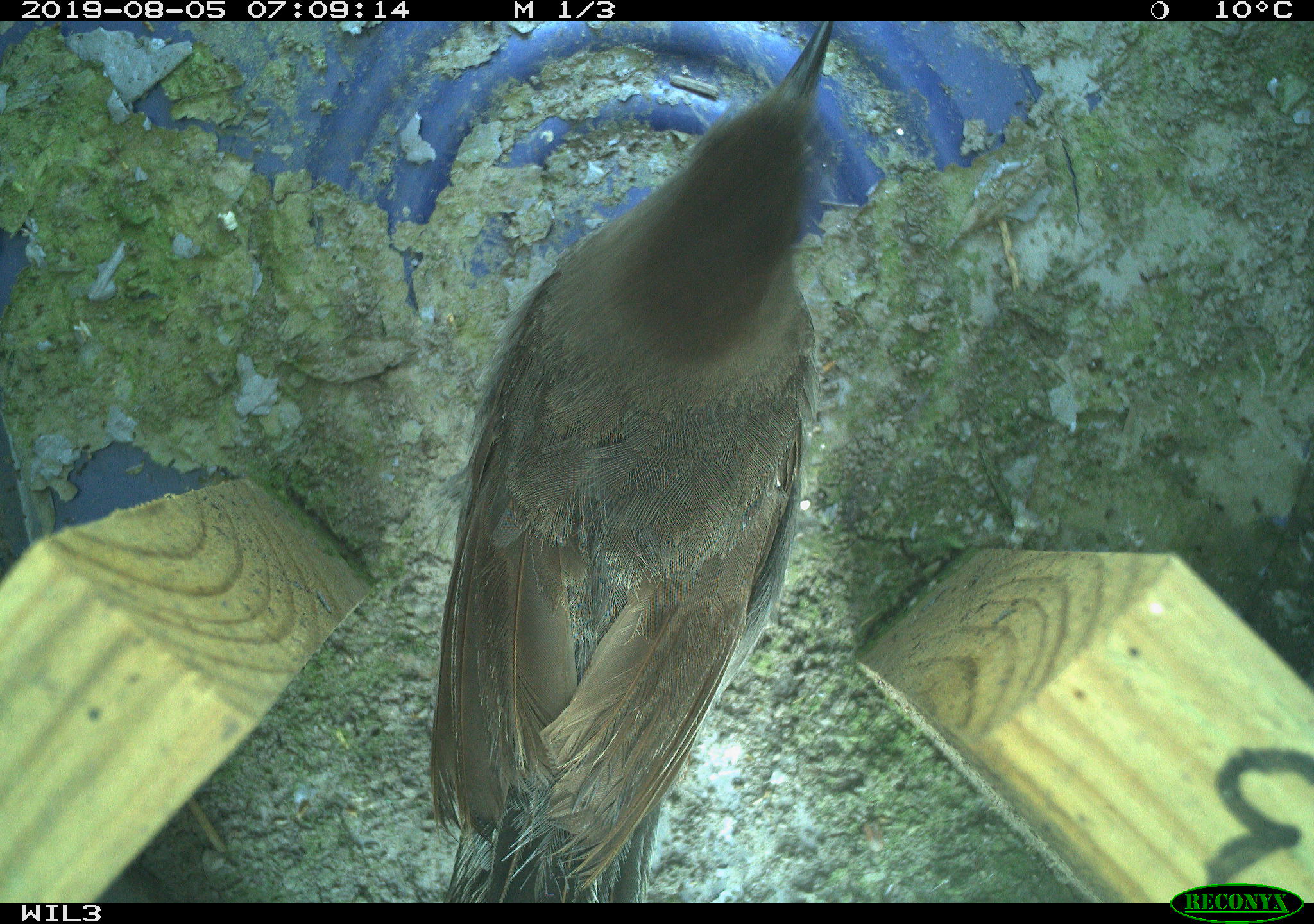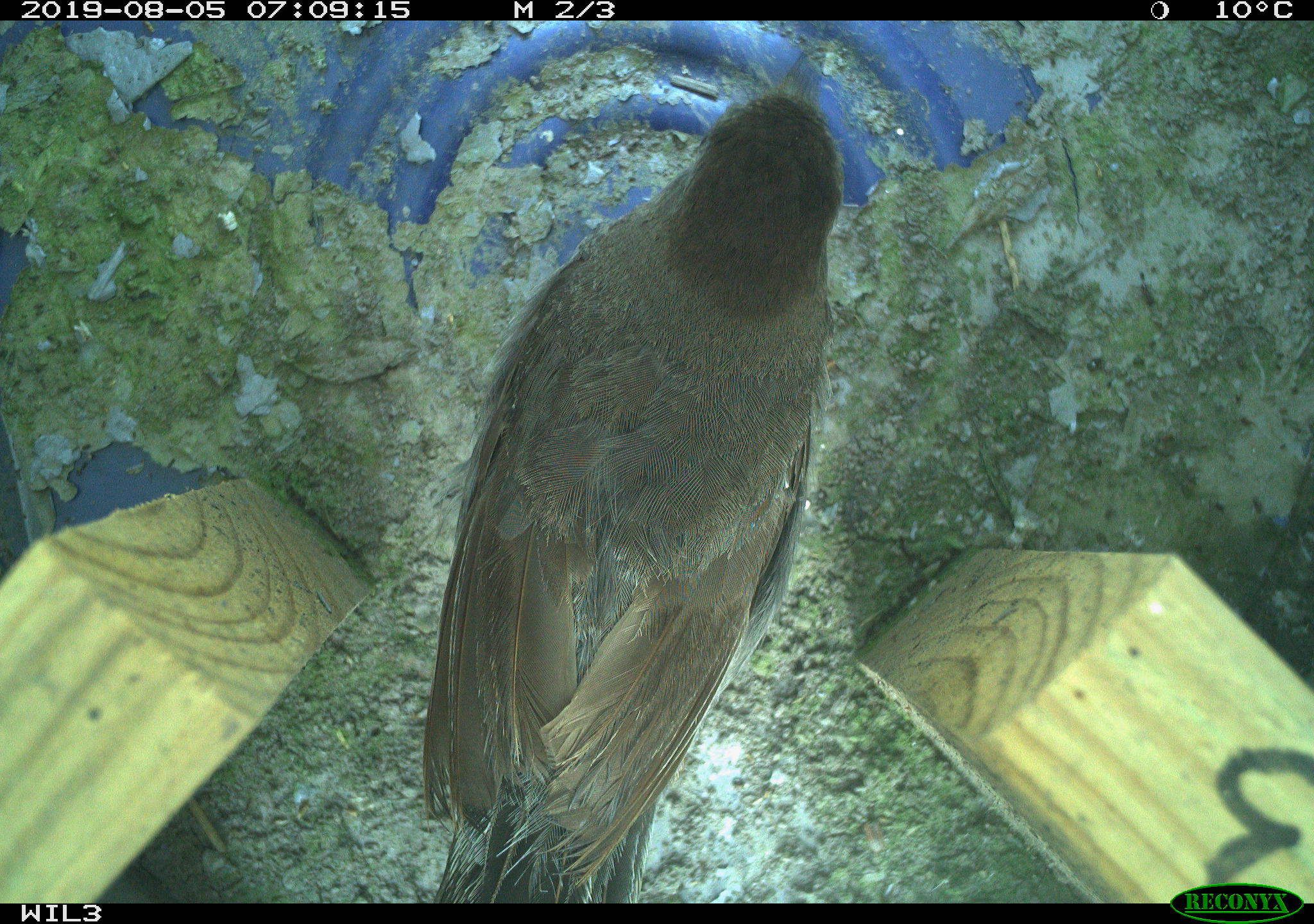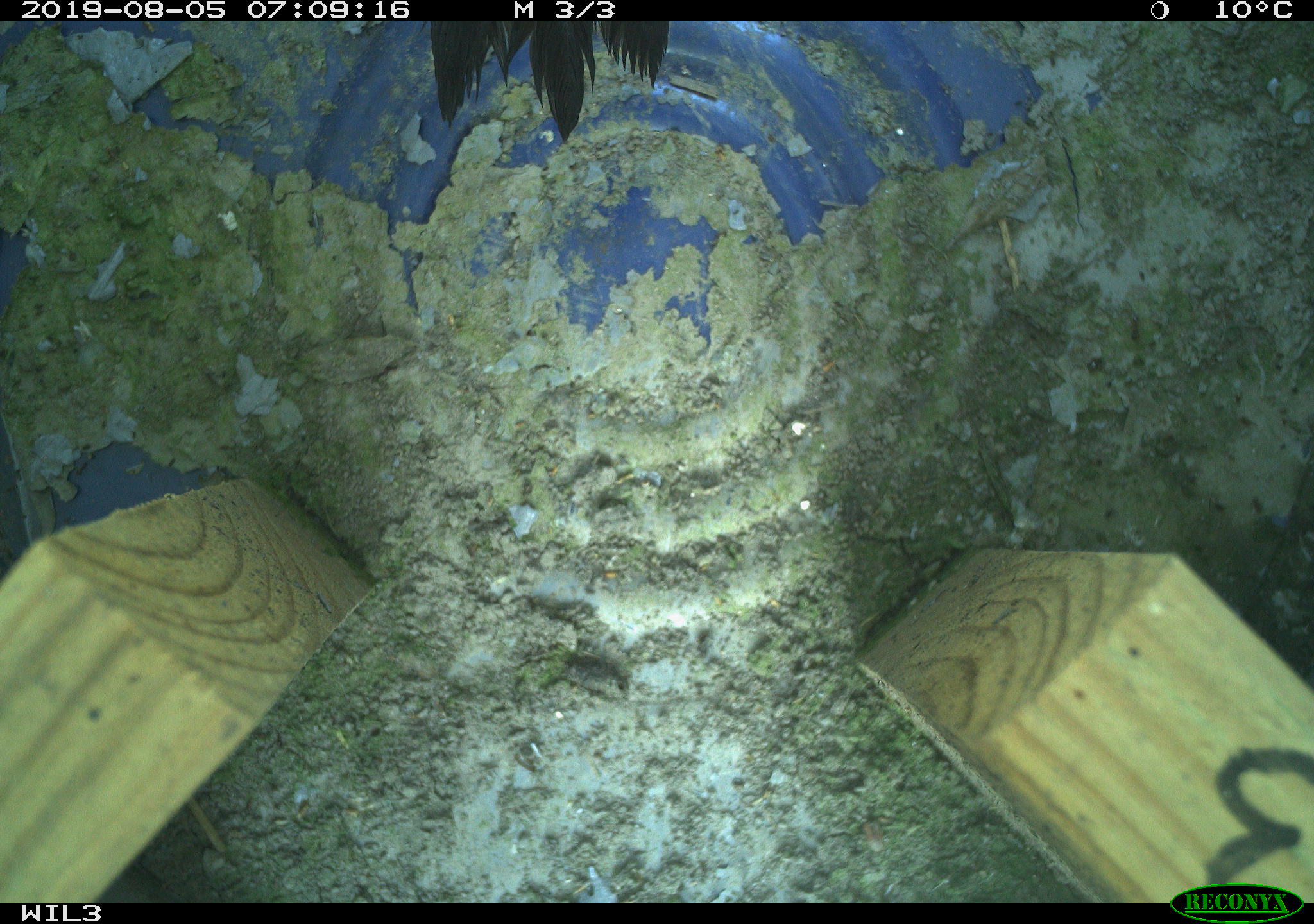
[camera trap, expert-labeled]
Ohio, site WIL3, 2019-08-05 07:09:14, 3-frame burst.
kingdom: Animalia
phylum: Chordata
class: Aves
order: Passeriformes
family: Mimidae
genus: Dumetella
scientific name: Dumetella carolinensis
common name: gray catbird